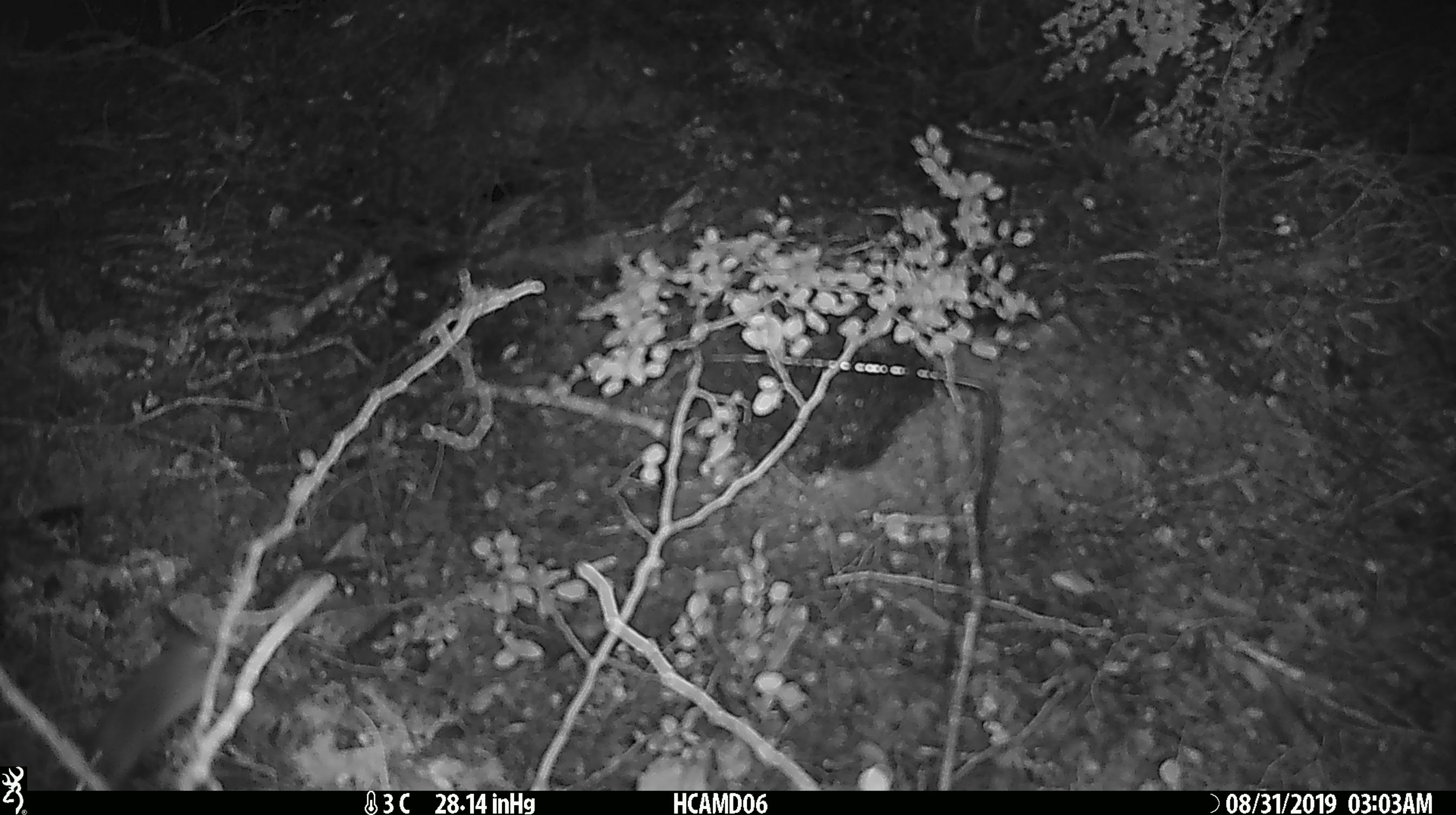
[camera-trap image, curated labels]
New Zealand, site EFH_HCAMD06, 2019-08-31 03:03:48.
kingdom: Animalia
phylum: Chordata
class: Mammalia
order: Rodentia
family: Muridae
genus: Mus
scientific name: Mus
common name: mouse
Mouse (Mus).